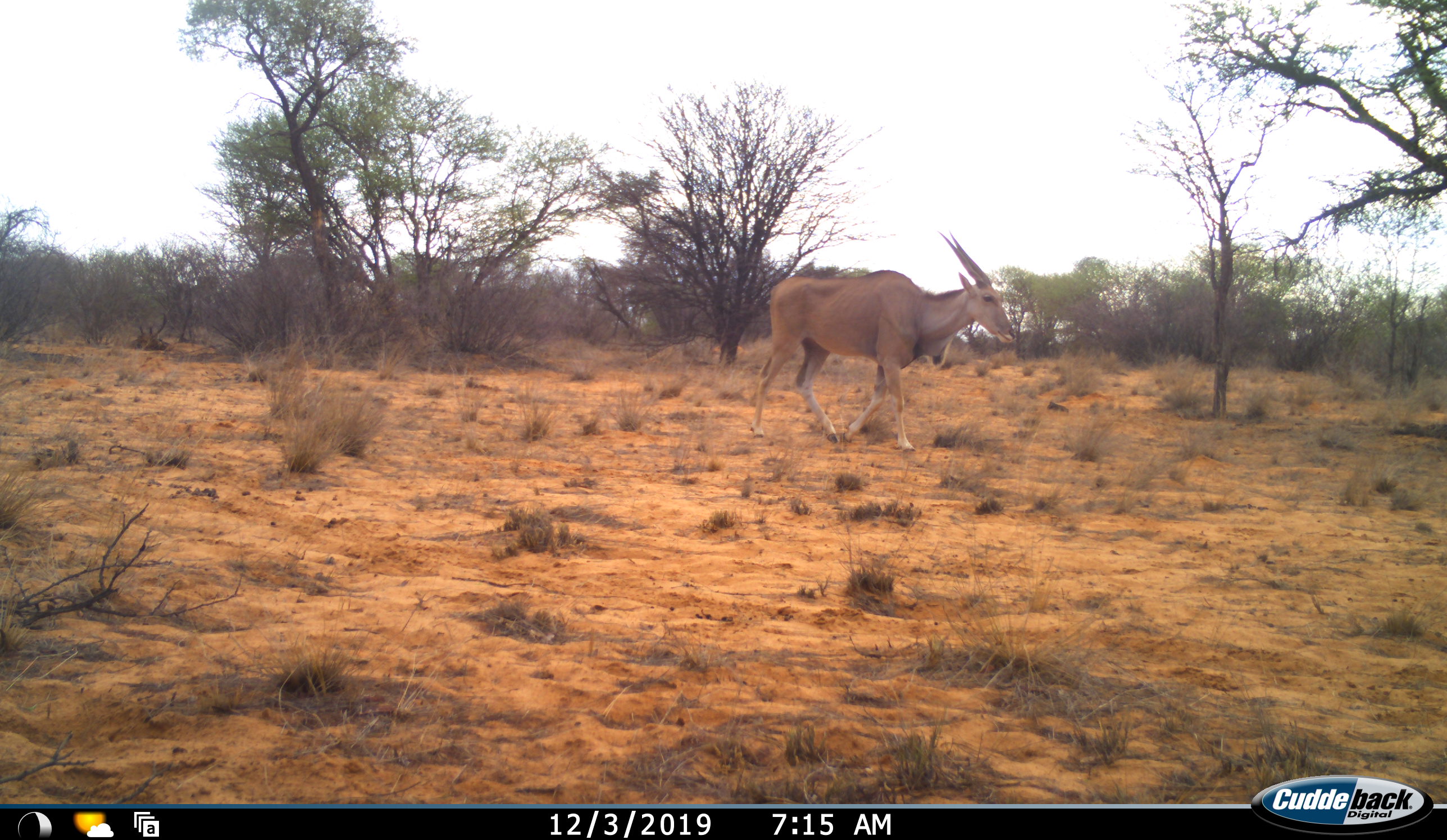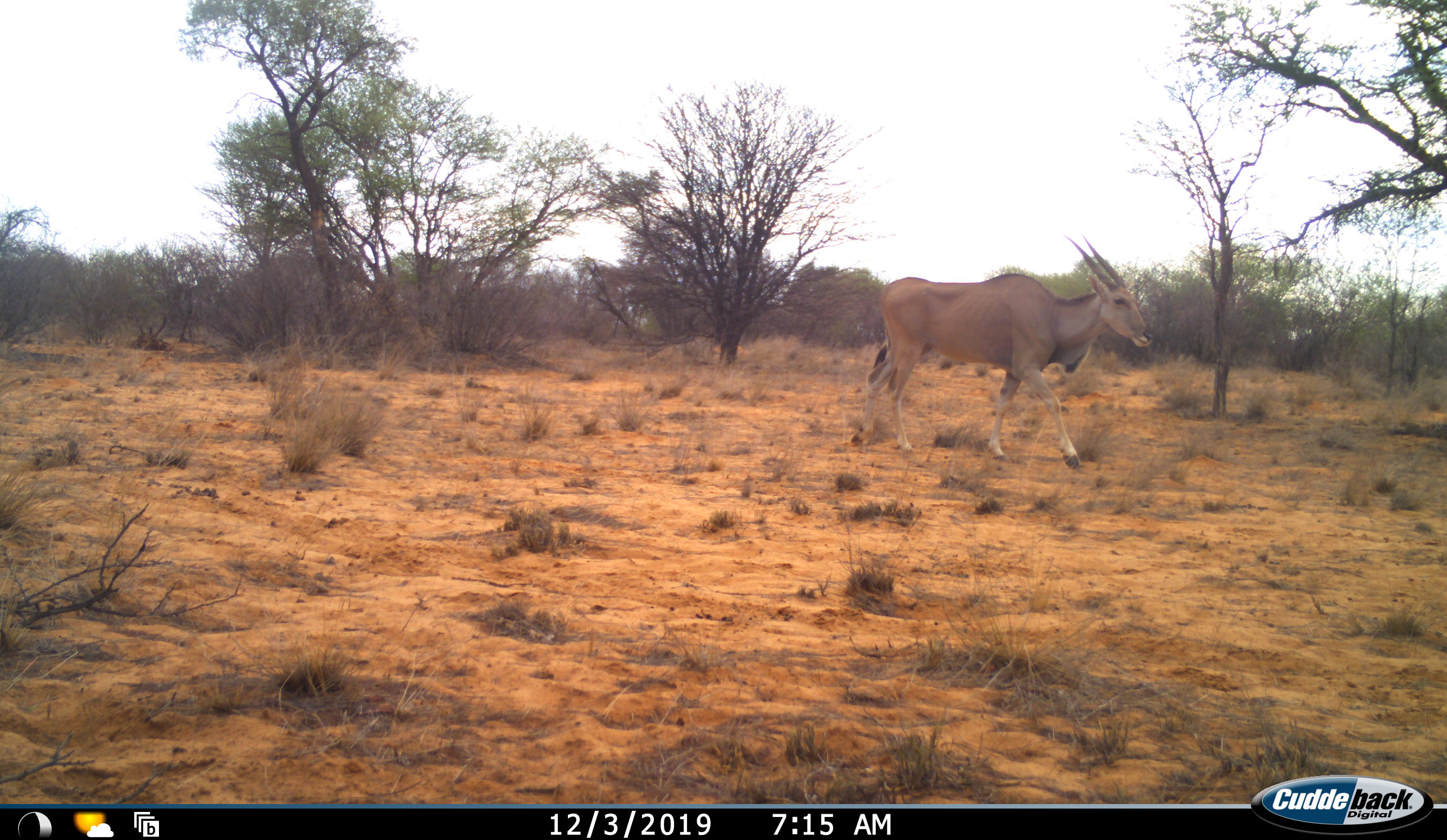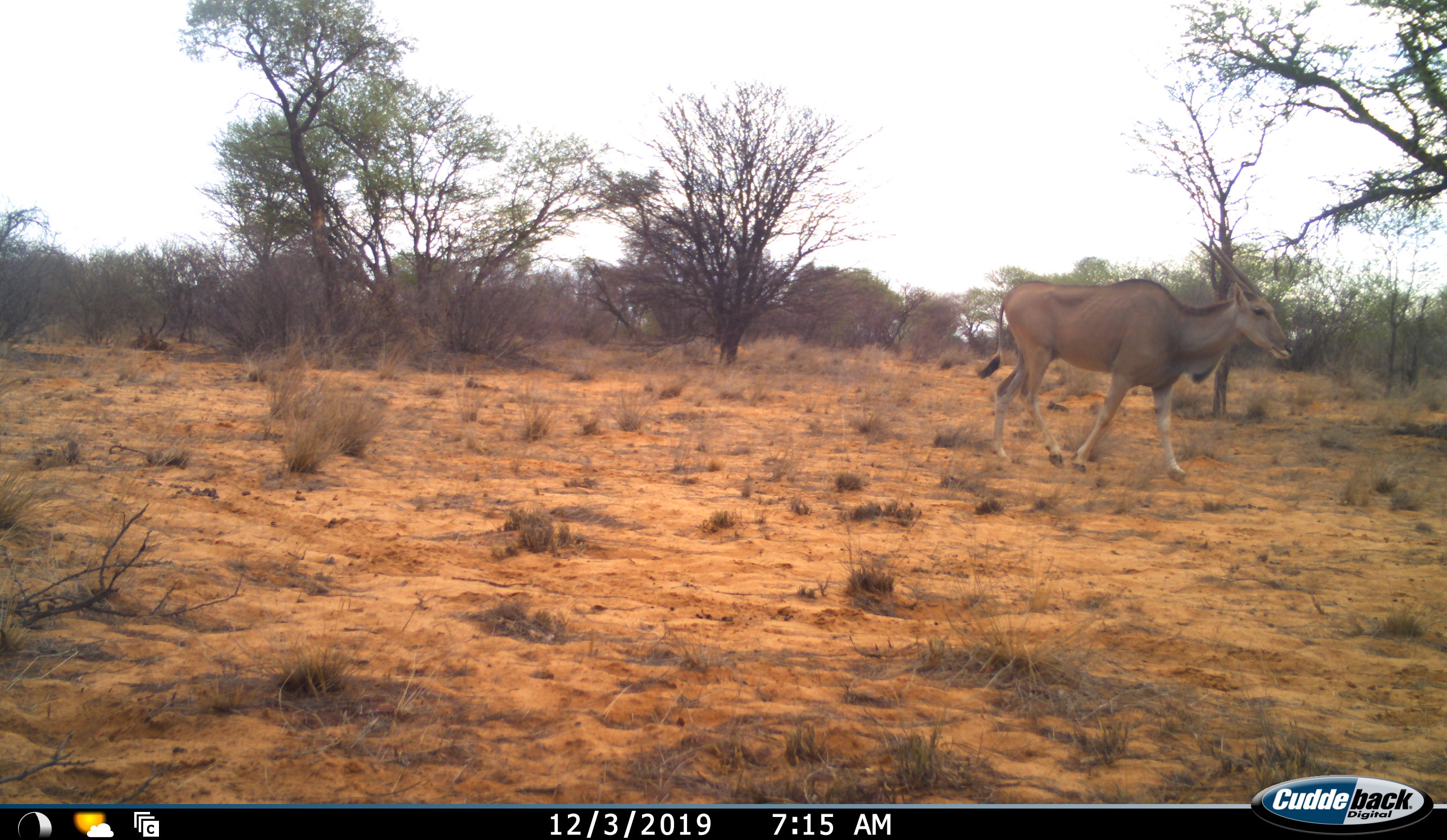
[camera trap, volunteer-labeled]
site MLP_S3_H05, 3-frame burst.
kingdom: Animalia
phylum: Chordata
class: Mammalia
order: Artiodactyla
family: Bovidae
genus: Tragelaphus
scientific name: Tragelaphus oryx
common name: eland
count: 1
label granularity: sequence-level